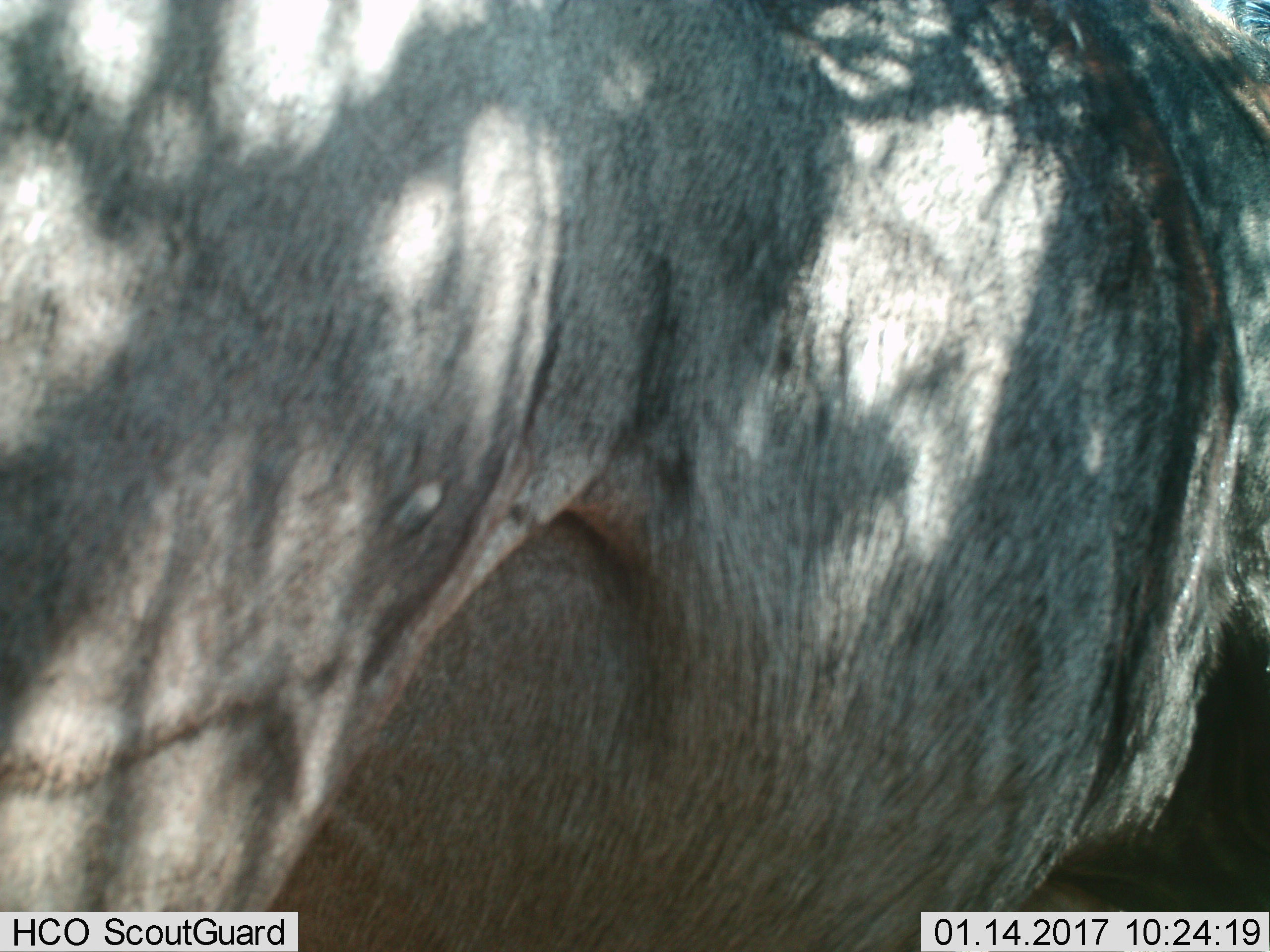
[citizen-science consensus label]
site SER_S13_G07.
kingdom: Animalia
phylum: Chordata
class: Mammalia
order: Artiodactyla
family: Bovidae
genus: Connochaetes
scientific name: Connochaetes taurinus taurinus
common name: blue wildebeest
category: wildebeestblue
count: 1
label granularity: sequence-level